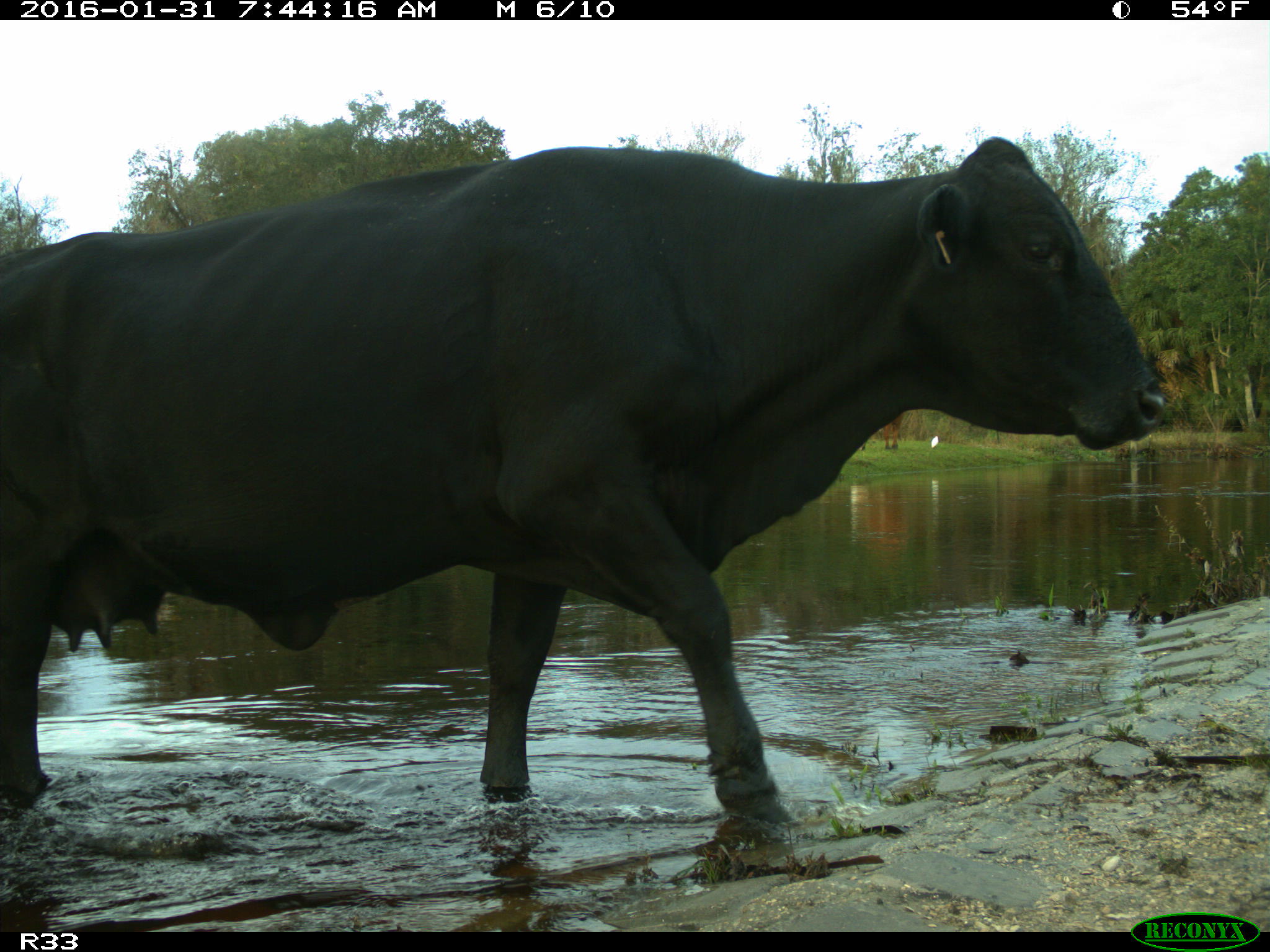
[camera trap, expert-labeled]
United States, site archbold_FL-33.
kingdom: Animalia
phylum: Chordata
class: Mammalia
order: Artiodactyla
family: Bovidae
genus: Bos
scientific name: Bos taurus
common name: domestic cow